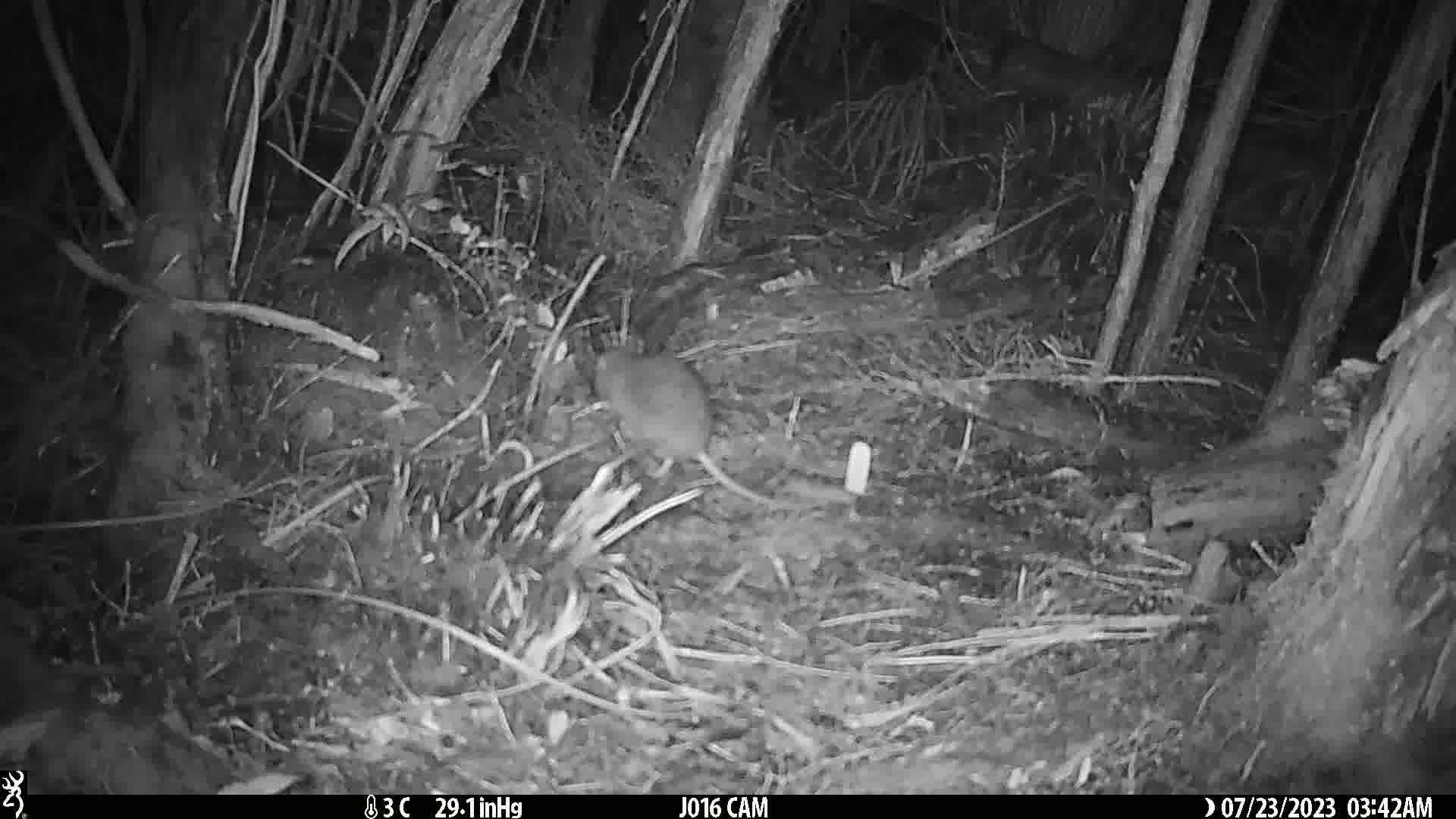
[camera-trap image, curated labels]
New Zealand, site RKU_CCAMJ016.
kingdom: Animalia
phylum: Chordata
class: Mammalia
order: Rodentia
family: Muridae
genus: Rattus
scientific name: Rattus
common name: rat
Rat (Rattus).